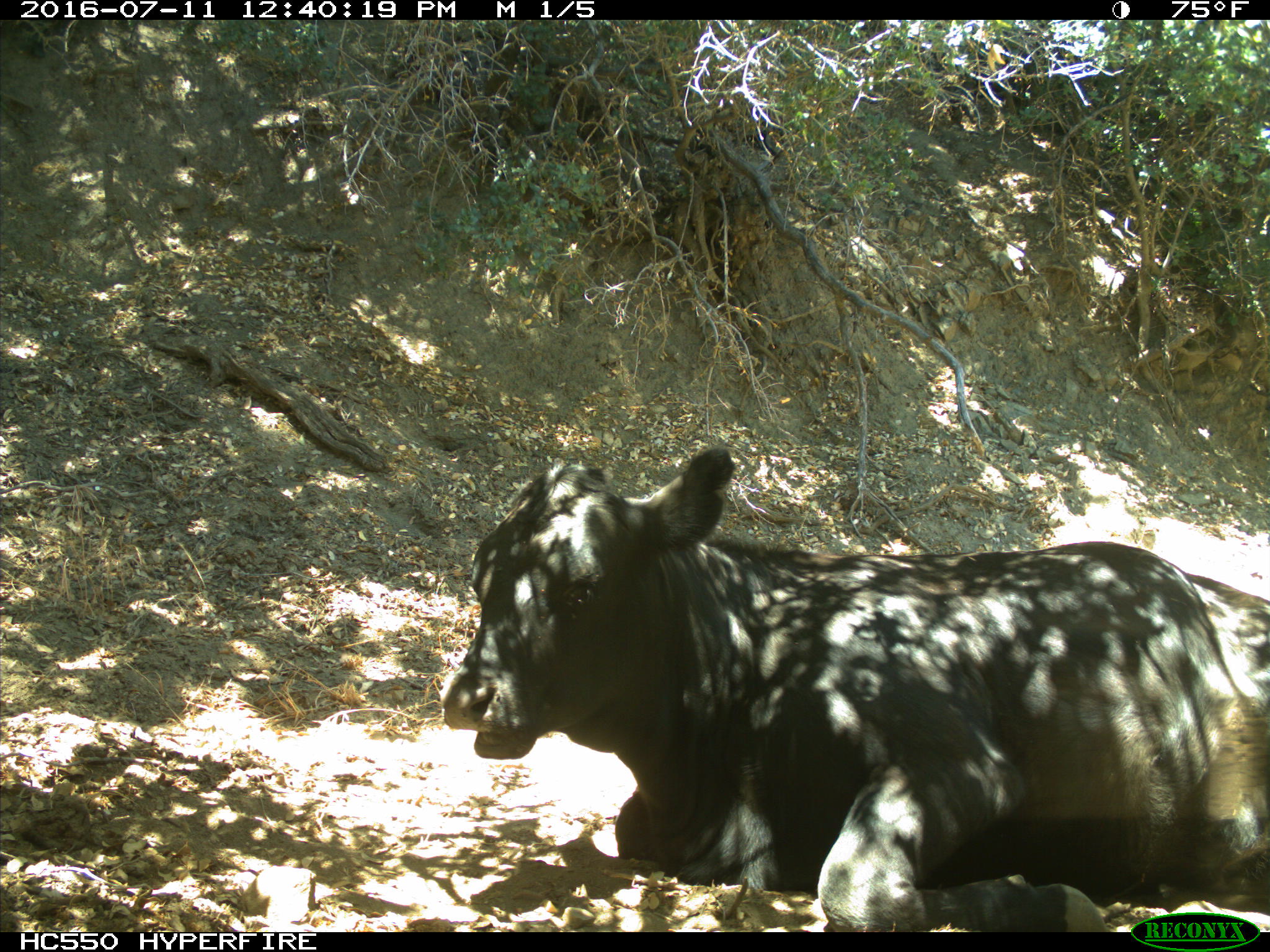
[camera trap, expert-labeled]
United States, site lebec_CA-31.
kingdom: Animalia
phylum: Chordata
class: Mammalia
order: Artiodactyla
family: Bovidae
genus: Bos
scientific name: Bos taurus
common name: domestic cow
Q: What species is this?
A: Bos taurus (domestic cow).